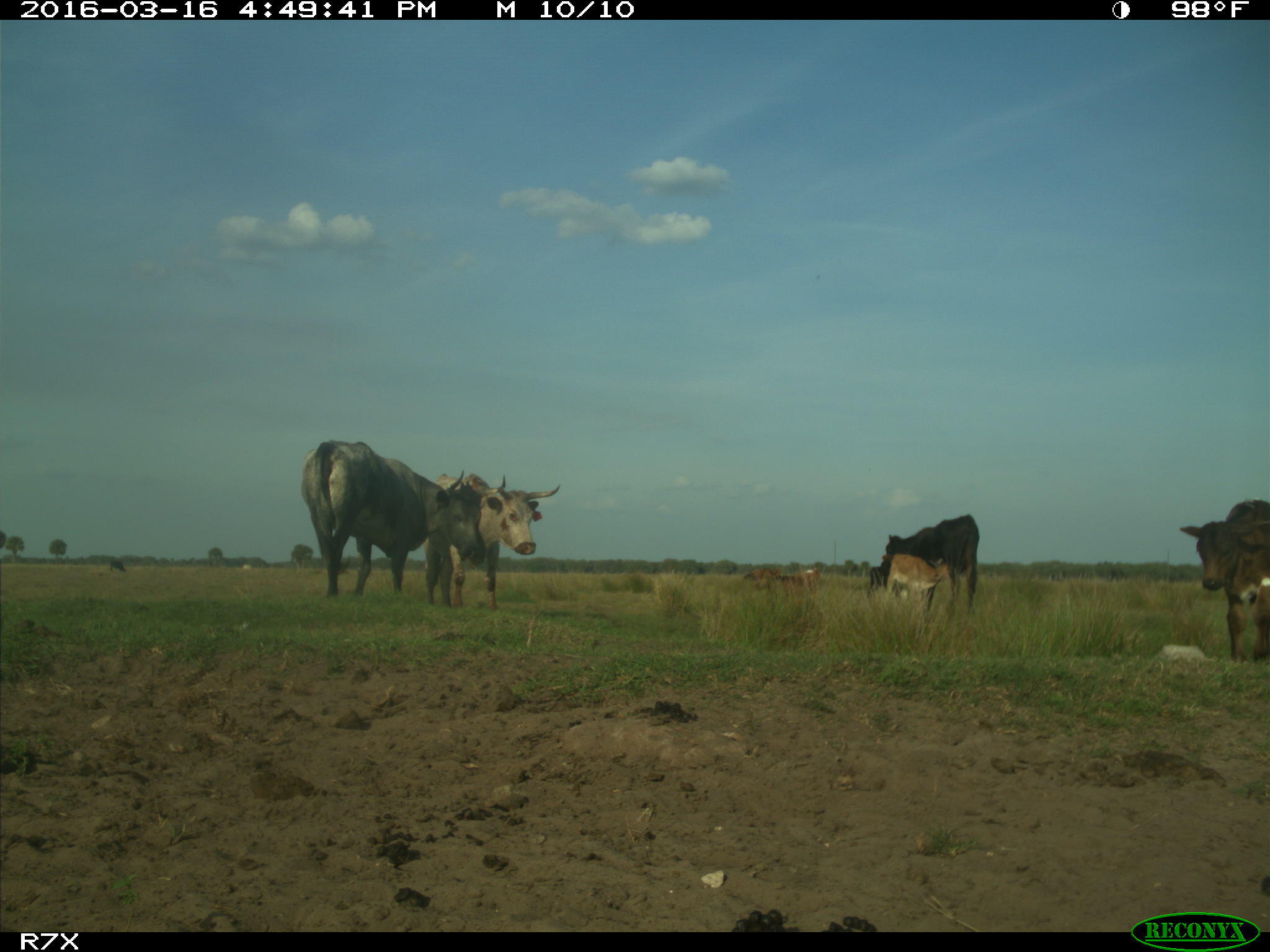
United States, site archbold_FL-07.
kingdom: Animalia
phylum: Chordata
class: Mammalia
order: Artiodactyla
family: Bovidae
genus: Bos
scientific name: Bos taurus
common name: domestic cow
Bos taurus (domestic cow).